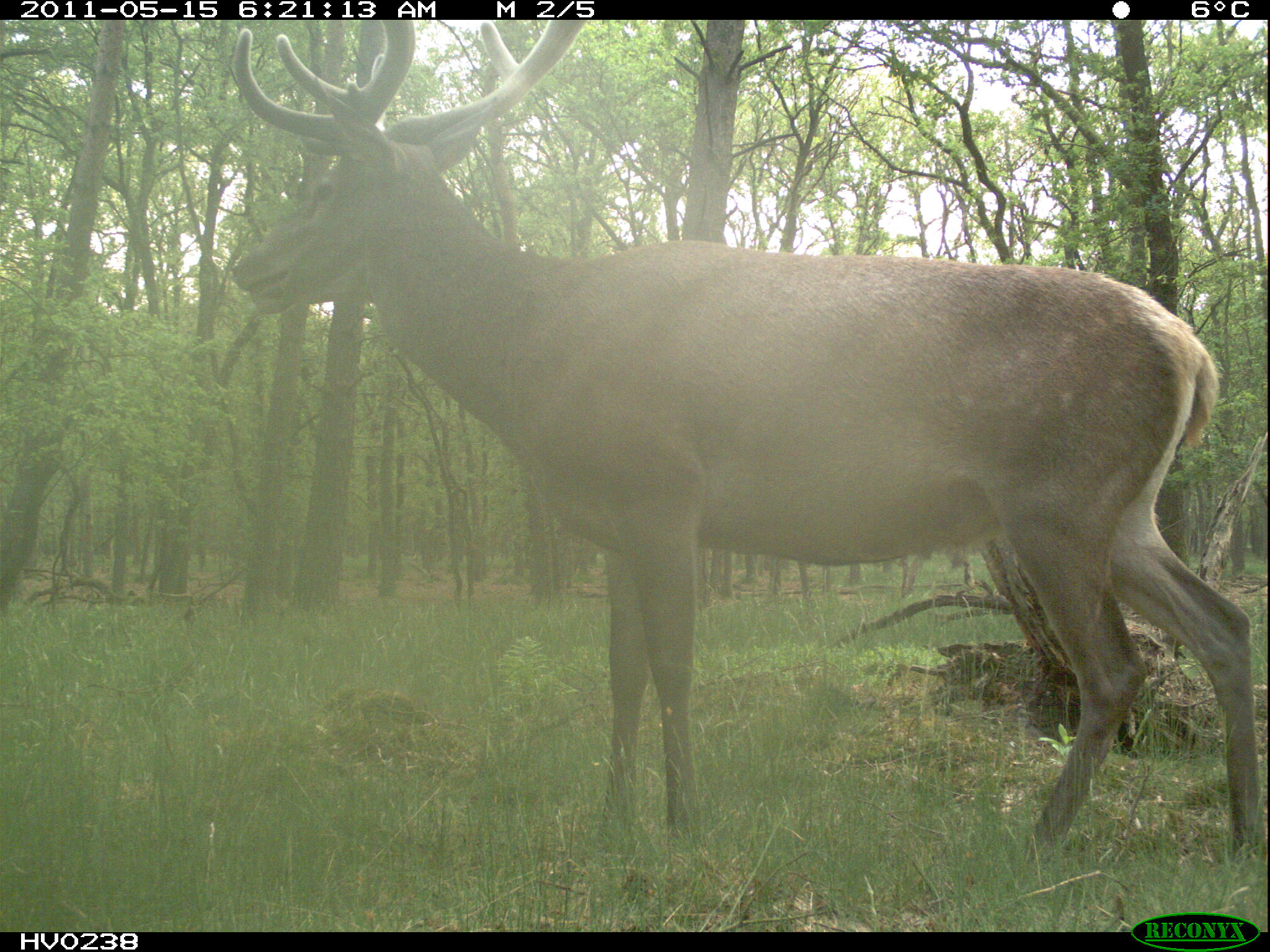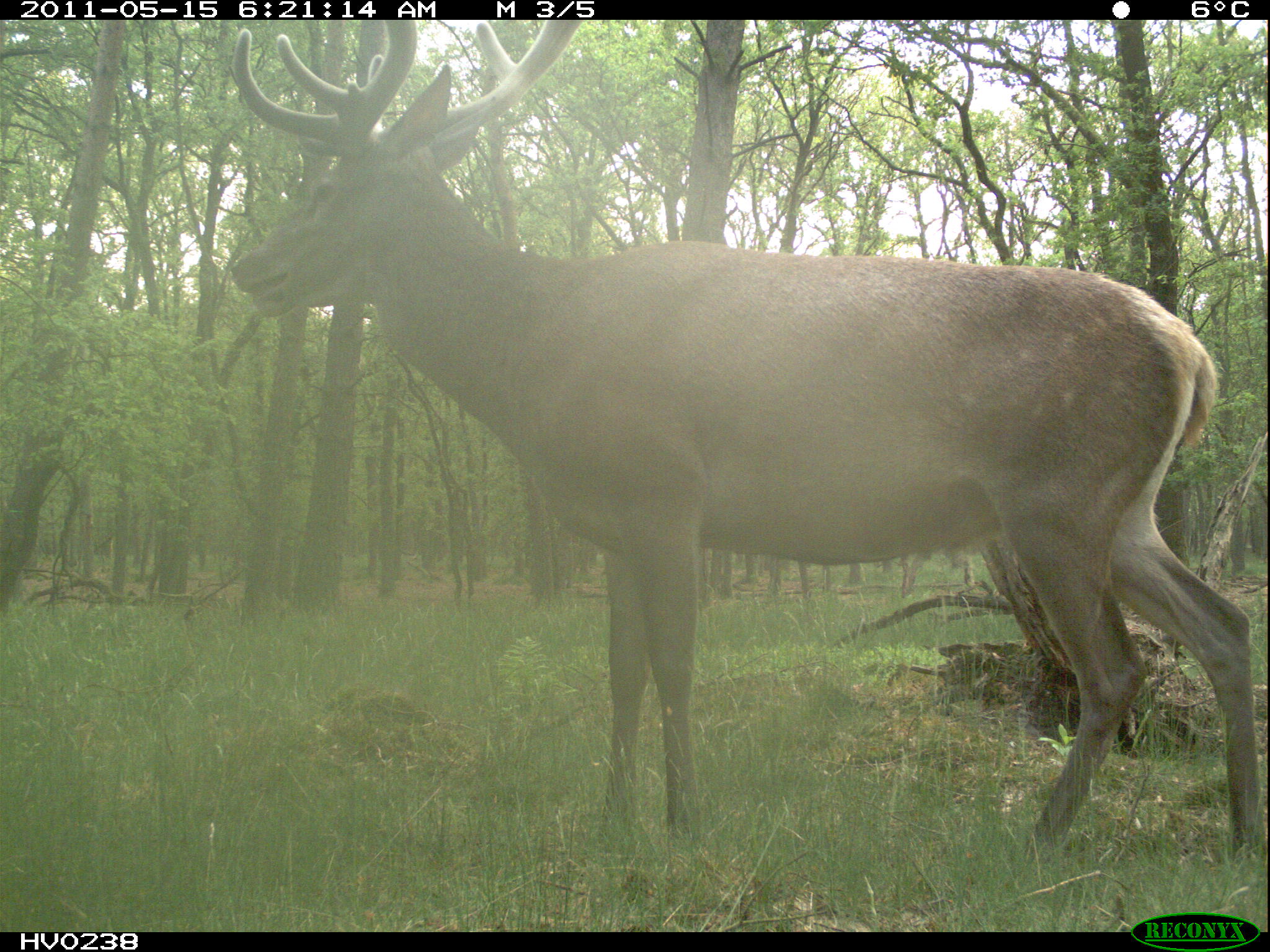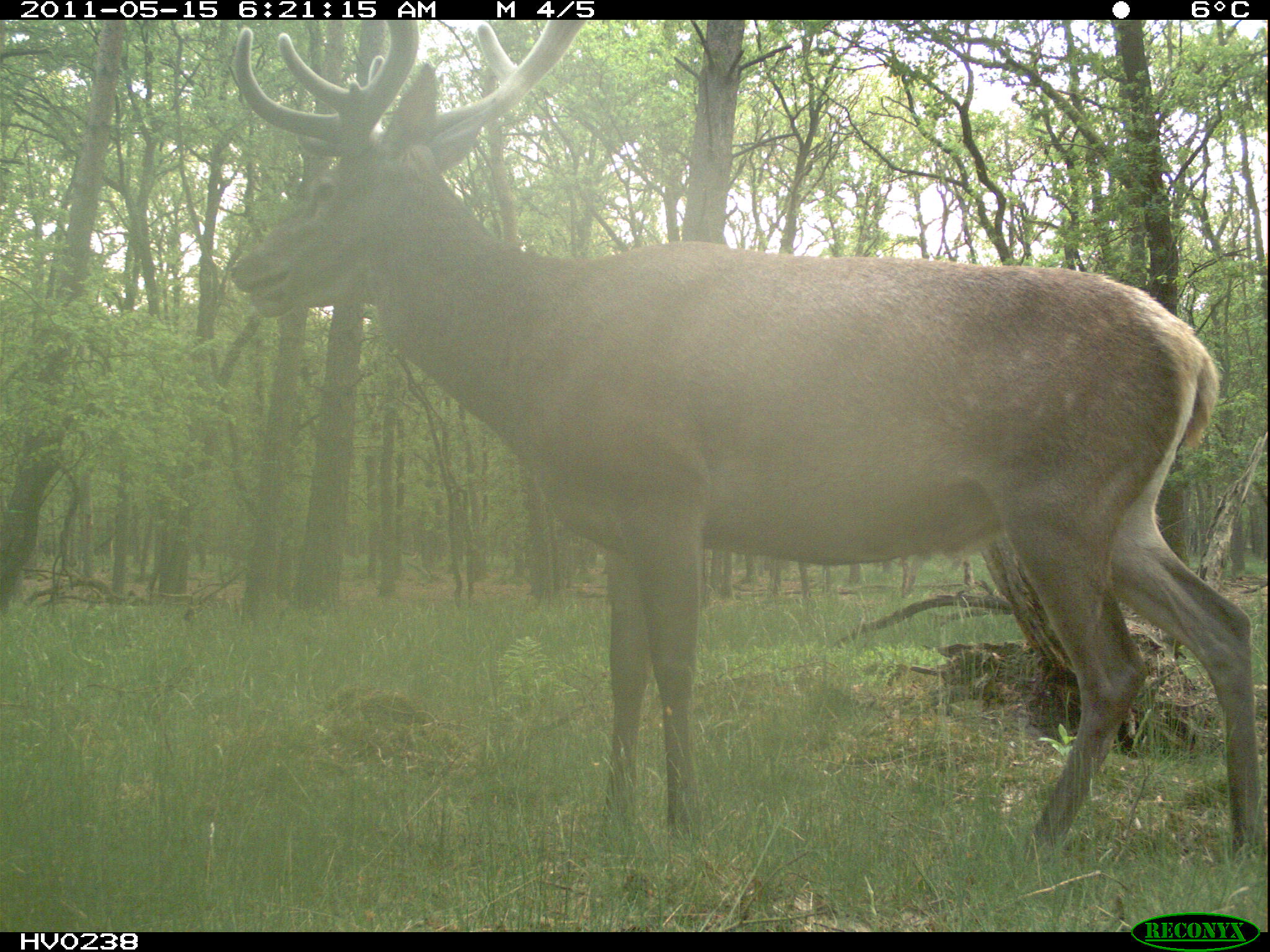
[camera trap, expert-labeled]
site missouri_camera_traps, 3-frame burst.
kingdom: Animalia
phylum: Chordata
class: Mammalia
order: Artiodactyla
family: Cervidae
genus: Cervus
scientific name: Cervus elaphus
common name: red deer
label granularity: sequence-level